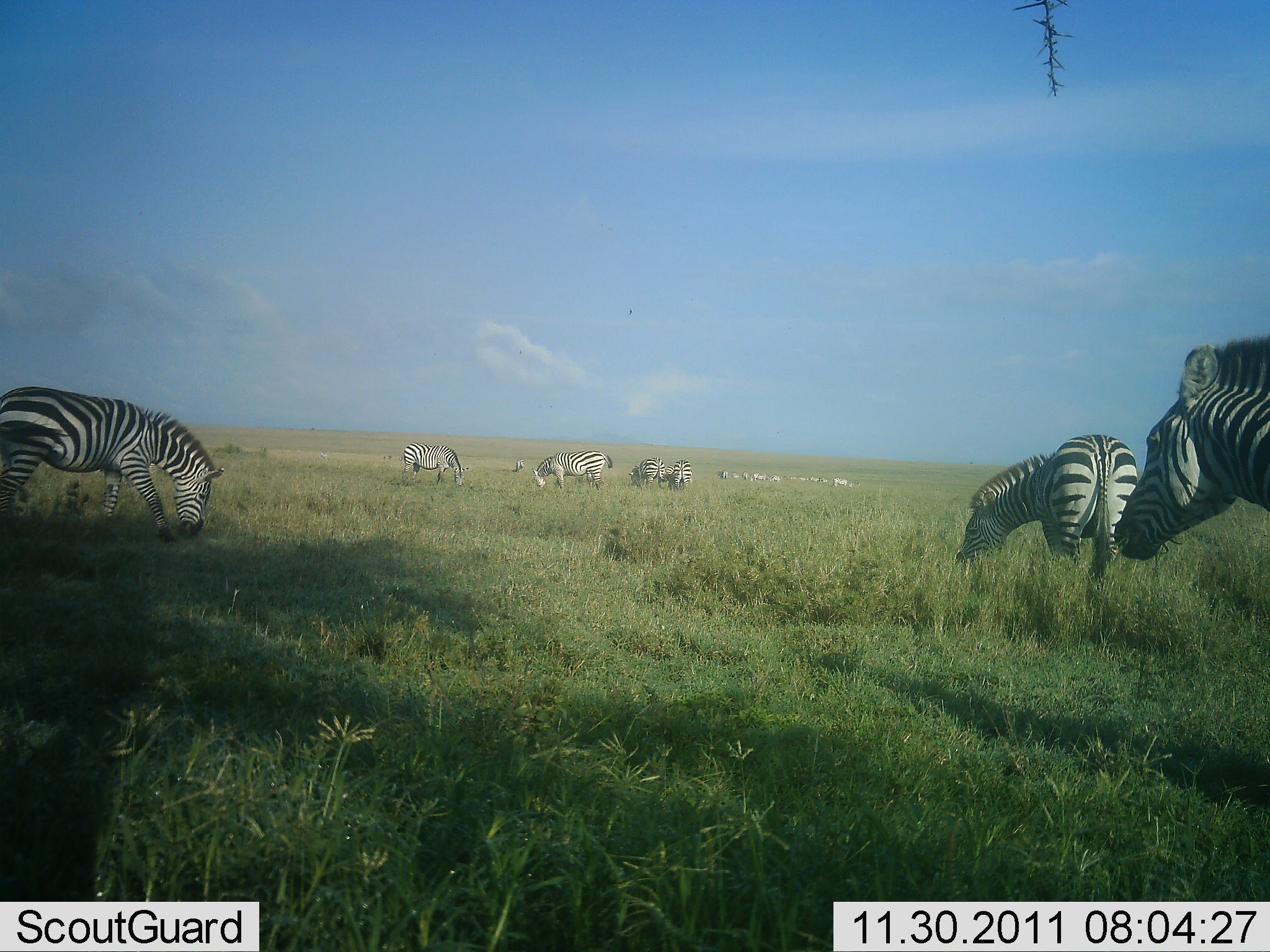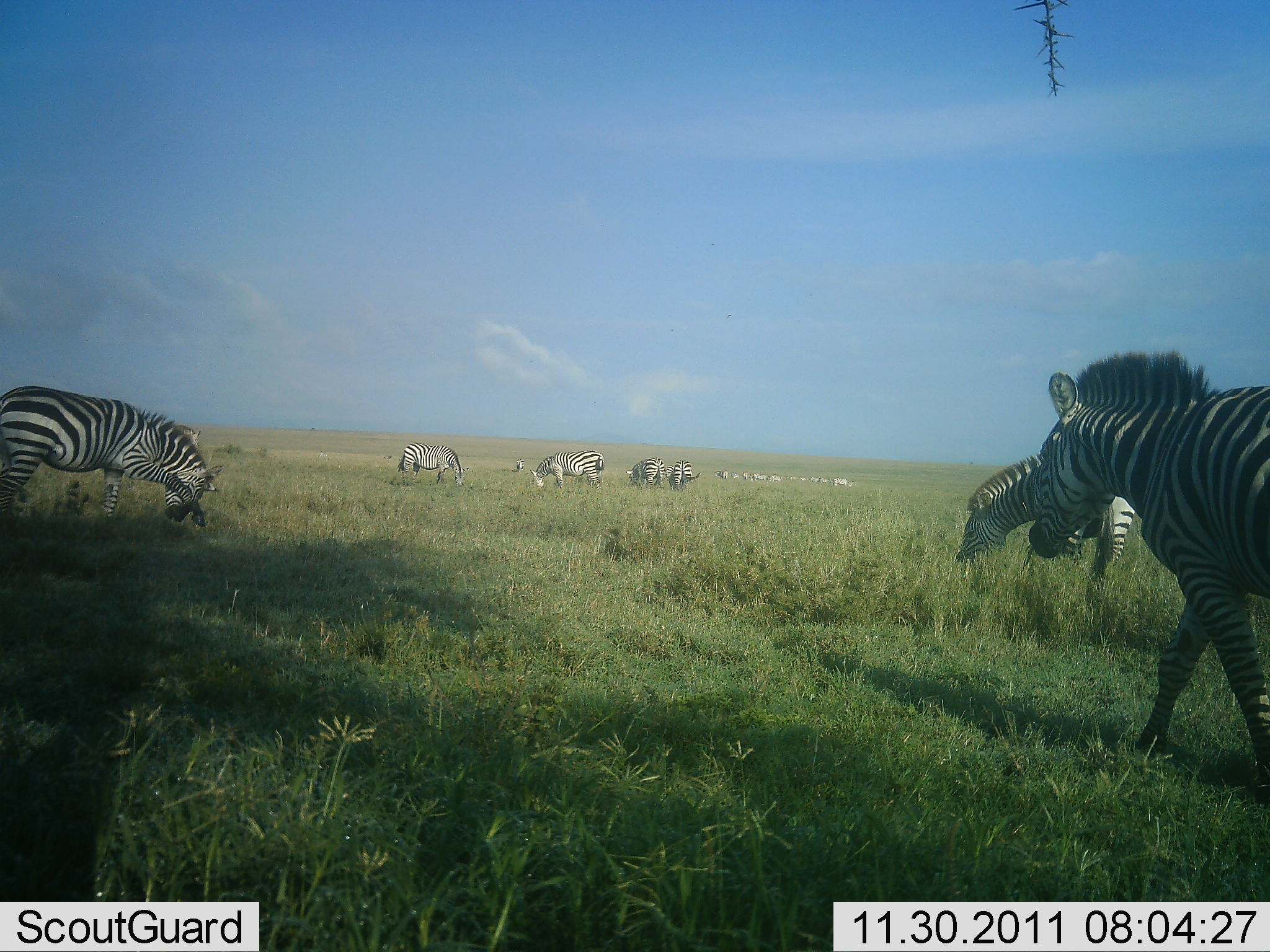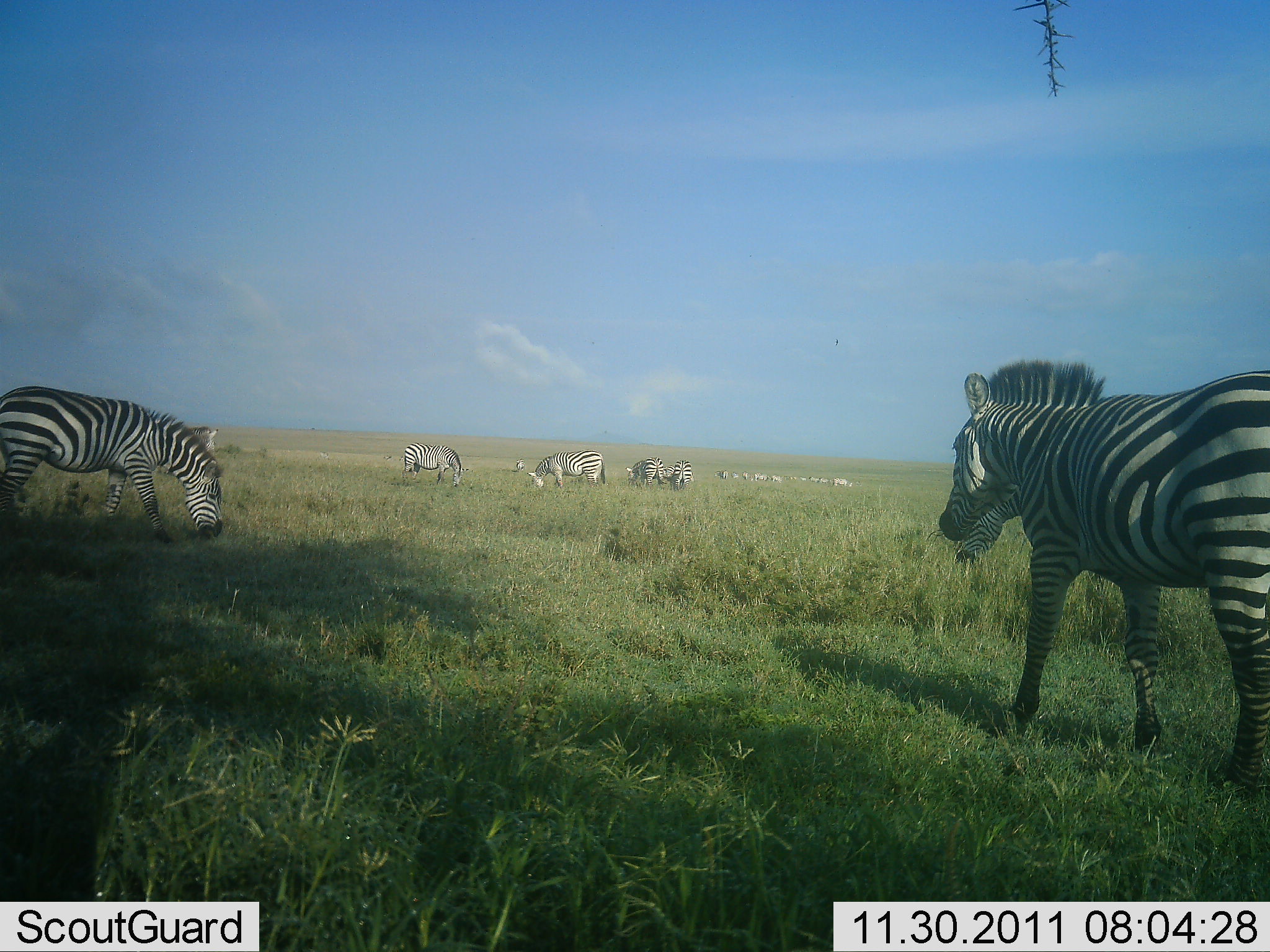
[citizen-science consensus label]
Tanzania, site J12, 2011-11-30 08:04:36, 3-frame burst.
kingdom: Animalia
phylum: Chordata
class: Mammalia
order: Perissodactyla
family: Equidae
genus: Equus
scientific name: Equus quagga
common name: plains zebra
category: zebra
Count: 11-50.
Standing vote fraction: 31%.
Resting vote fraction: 0%.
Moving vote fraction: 77%.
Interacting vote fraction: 8%.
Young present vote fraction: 0%.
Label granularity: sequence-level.